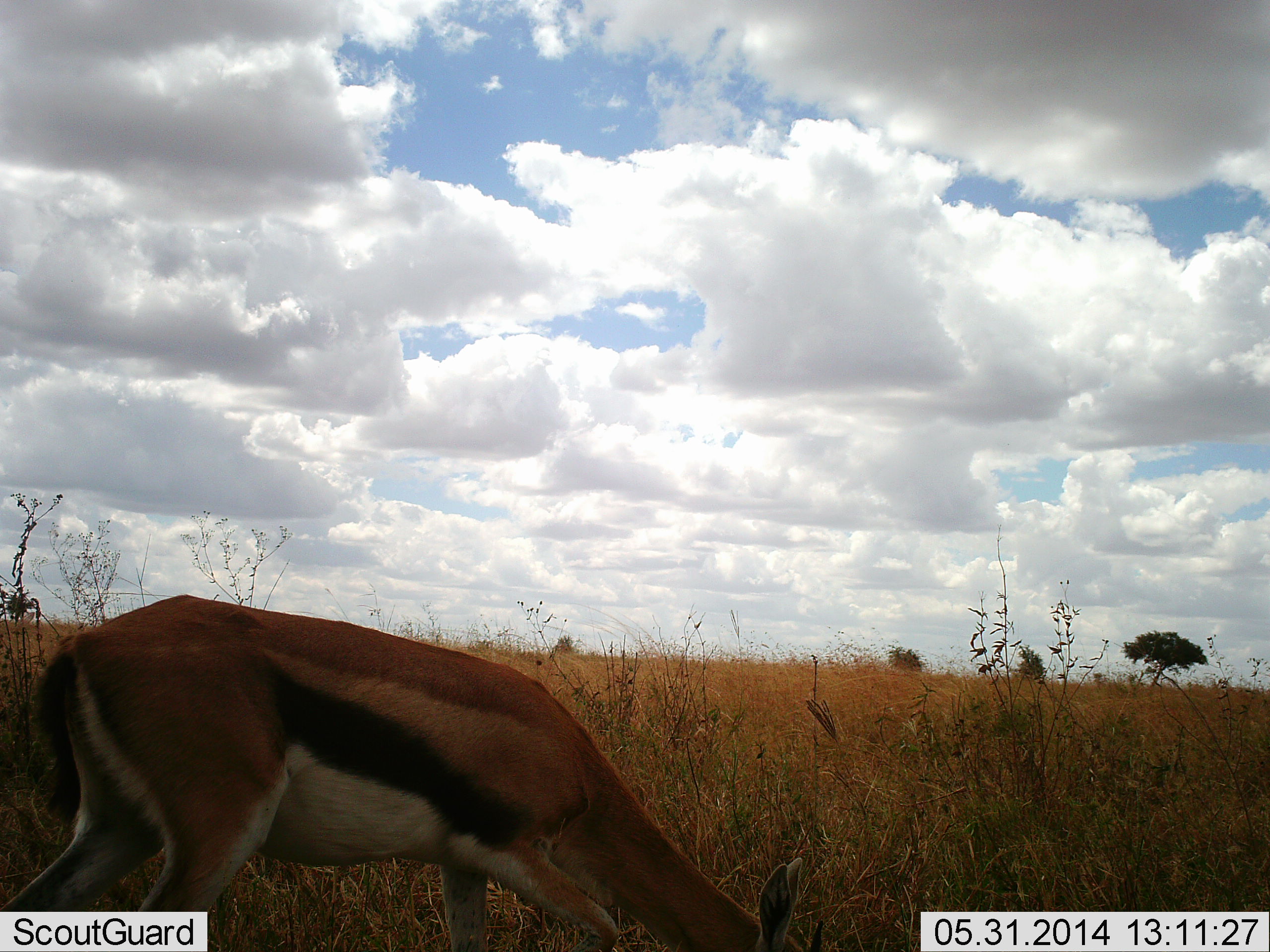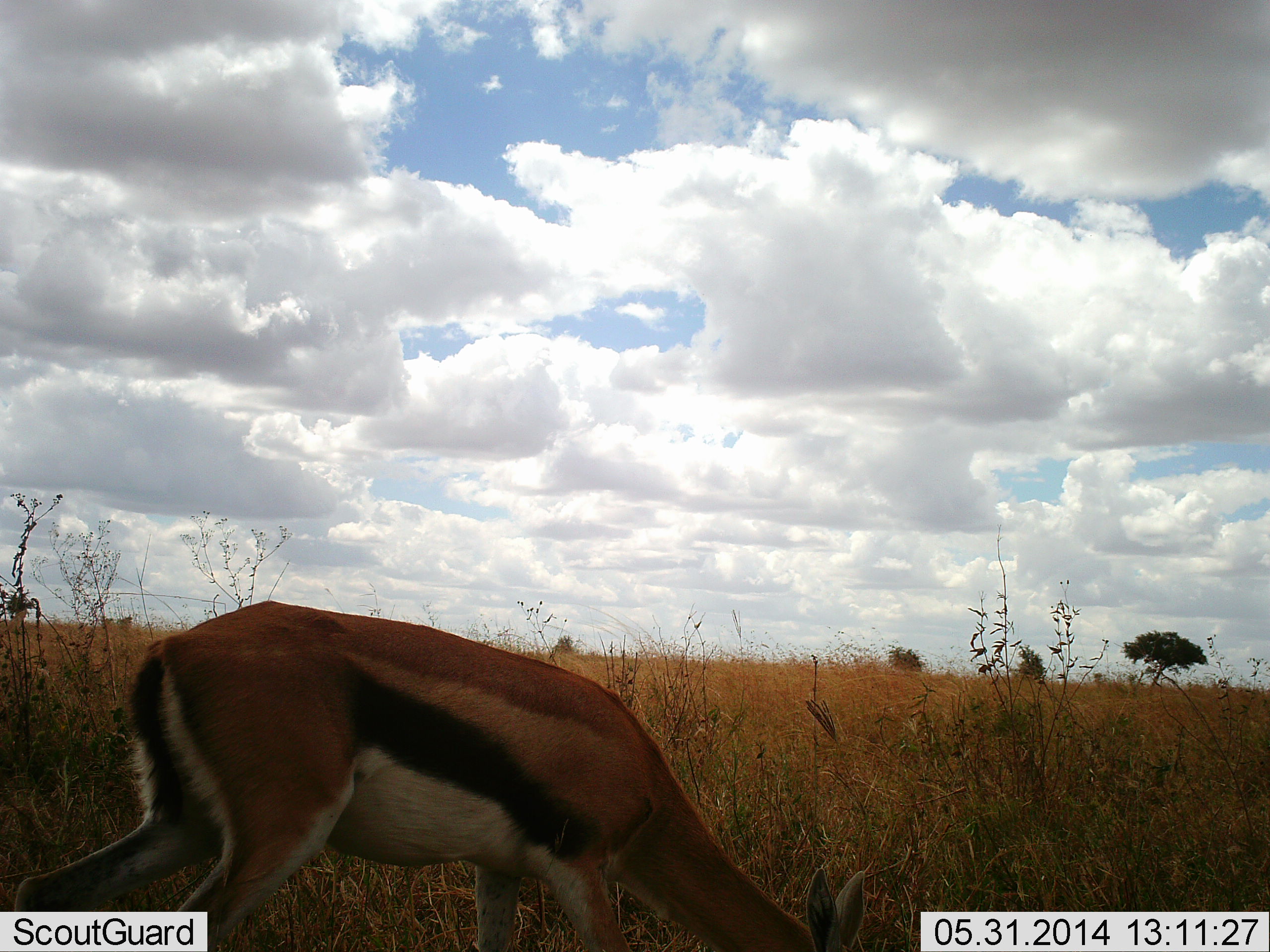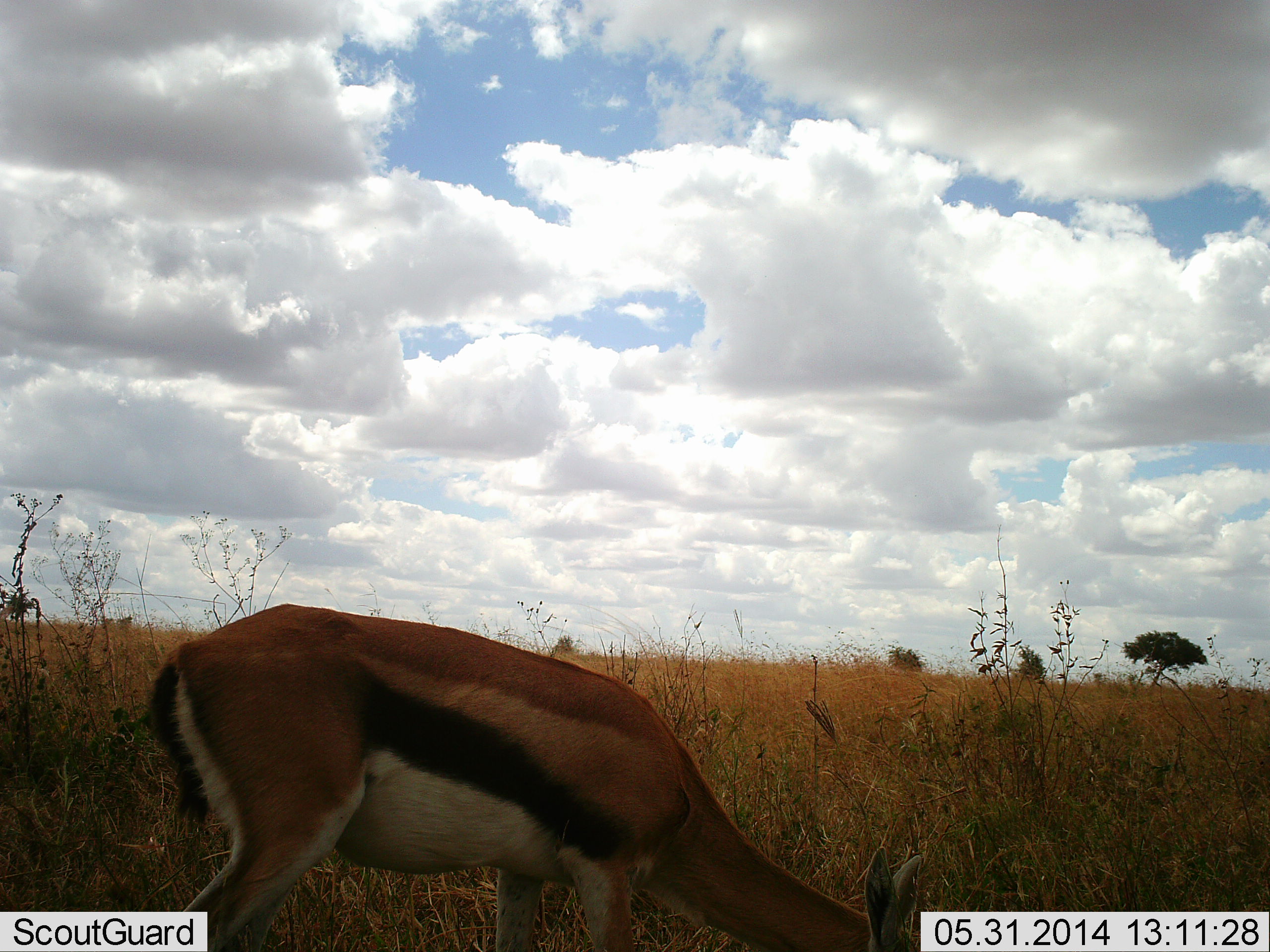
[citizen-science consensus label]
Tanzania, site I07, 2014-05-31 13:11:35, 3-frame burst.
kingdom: Animalia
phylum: Chordata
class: Mammalia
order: Artiodactyla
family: Bovidae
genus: Eudorcas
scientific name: Eudorcas thomsonii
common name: thomson's gazelle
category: gazellethomsons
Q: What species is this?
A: Gazellethomsons (thomson's gazelle) (Eudorcas thomsonii).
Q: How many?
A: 1.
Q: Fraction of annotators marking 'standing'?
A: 20%.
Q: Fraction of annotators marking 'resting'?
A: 0%.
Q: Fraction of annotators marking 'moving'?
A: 30%.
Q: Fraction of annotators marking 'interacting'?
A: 0%.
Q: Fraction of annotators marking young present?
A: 0%.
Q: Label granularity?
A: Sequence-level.